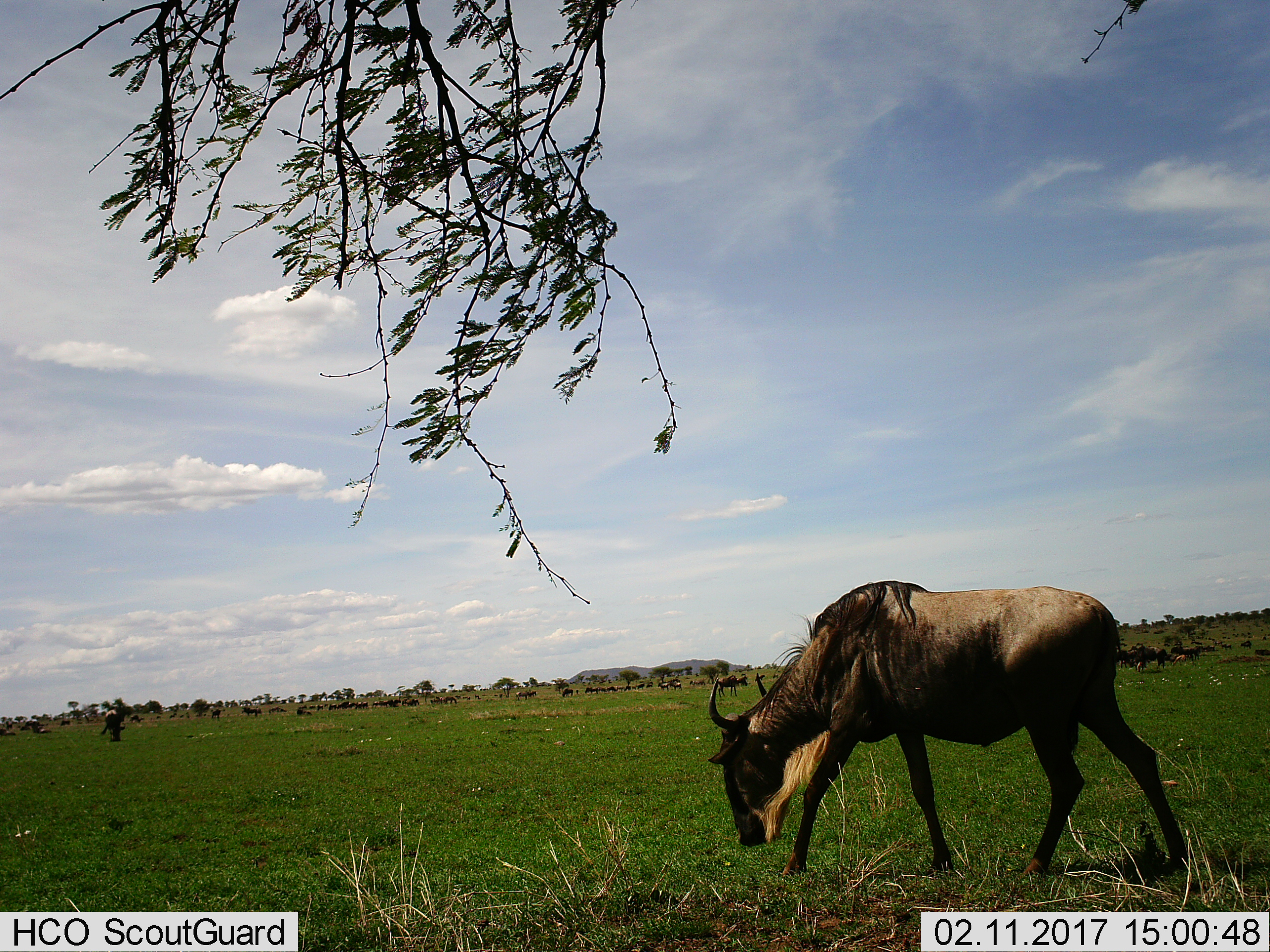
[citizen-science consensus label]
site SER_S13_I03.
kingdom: Animalia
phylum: Chordata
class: Mammalia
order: Artiodactyla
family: Bovidae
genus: Connochaetes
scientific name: Connochaetes taurinus taurinus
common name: blue wildebeest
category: wildebeestblue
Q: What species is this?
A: Wildebeestblue (blue wildebeest) (Connochaetes taurinus taurinus).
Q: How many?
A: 11-50.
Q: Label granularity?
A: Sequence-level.